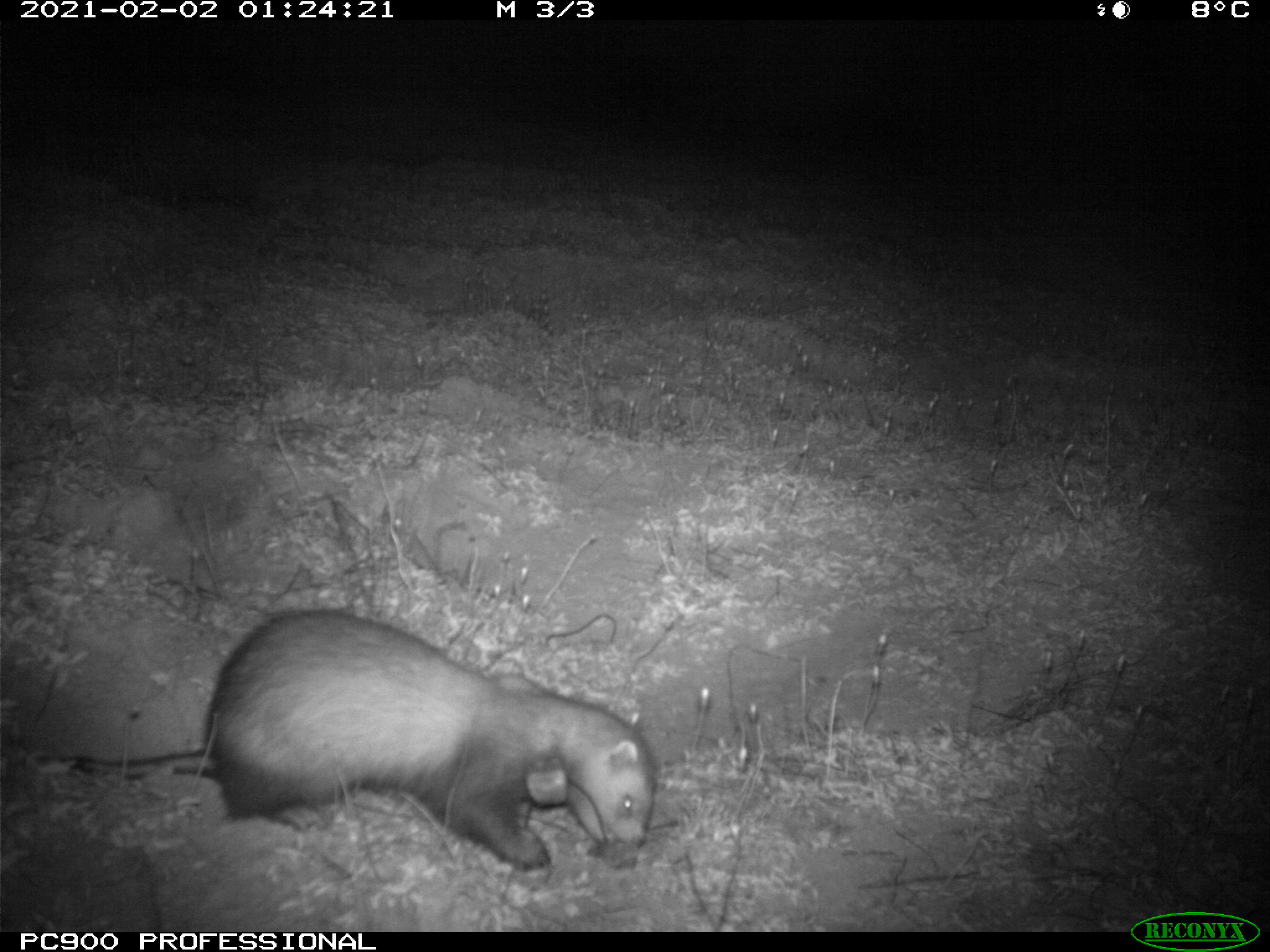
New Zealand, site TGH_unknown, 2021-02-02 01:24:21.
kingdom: Animalia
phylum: Chordata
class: Mammalia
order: Carnivora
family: Mustelidae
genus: Mustela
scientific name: Mustela furo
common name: ferret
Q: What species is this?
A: Ferret (Mustela furo).